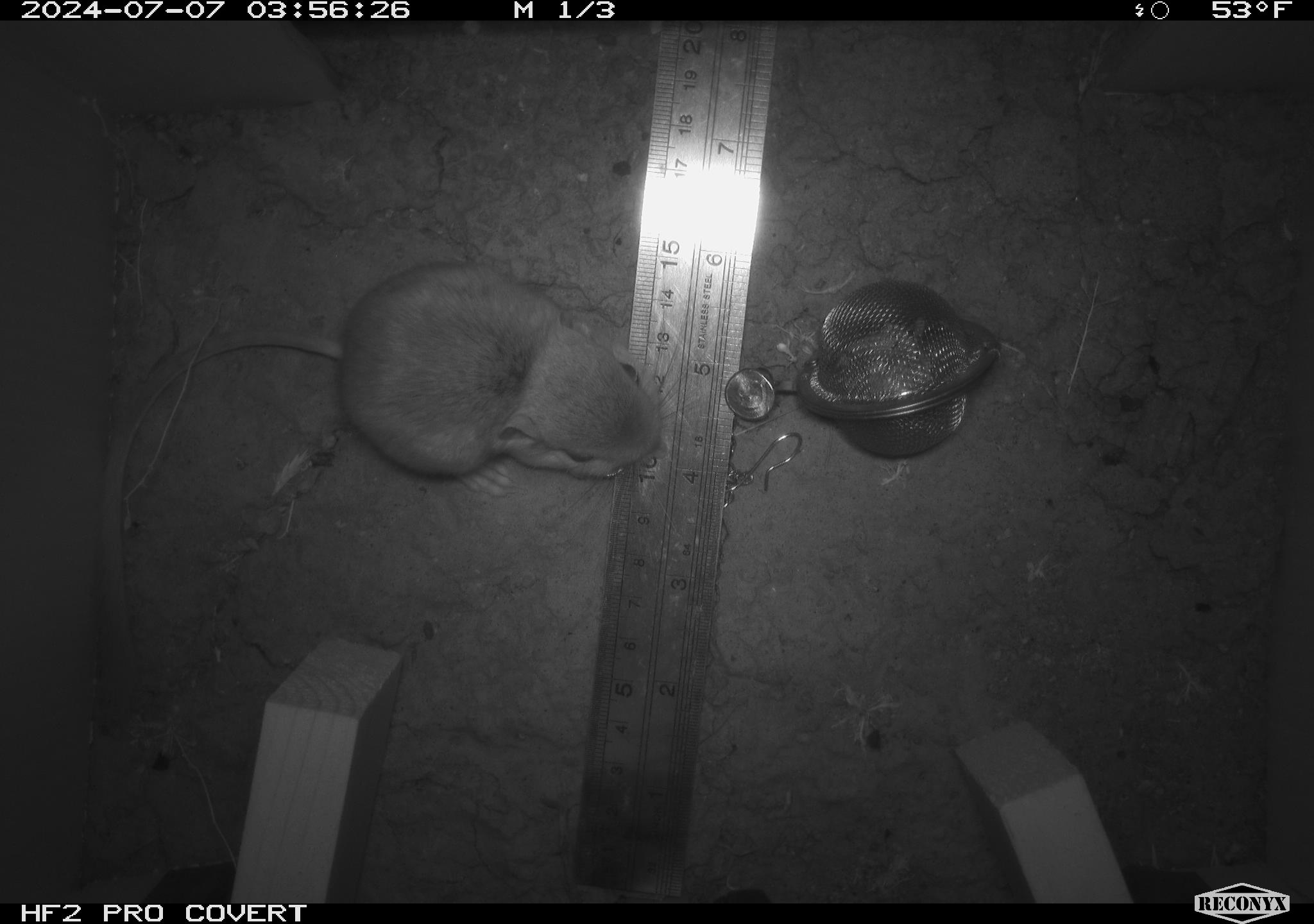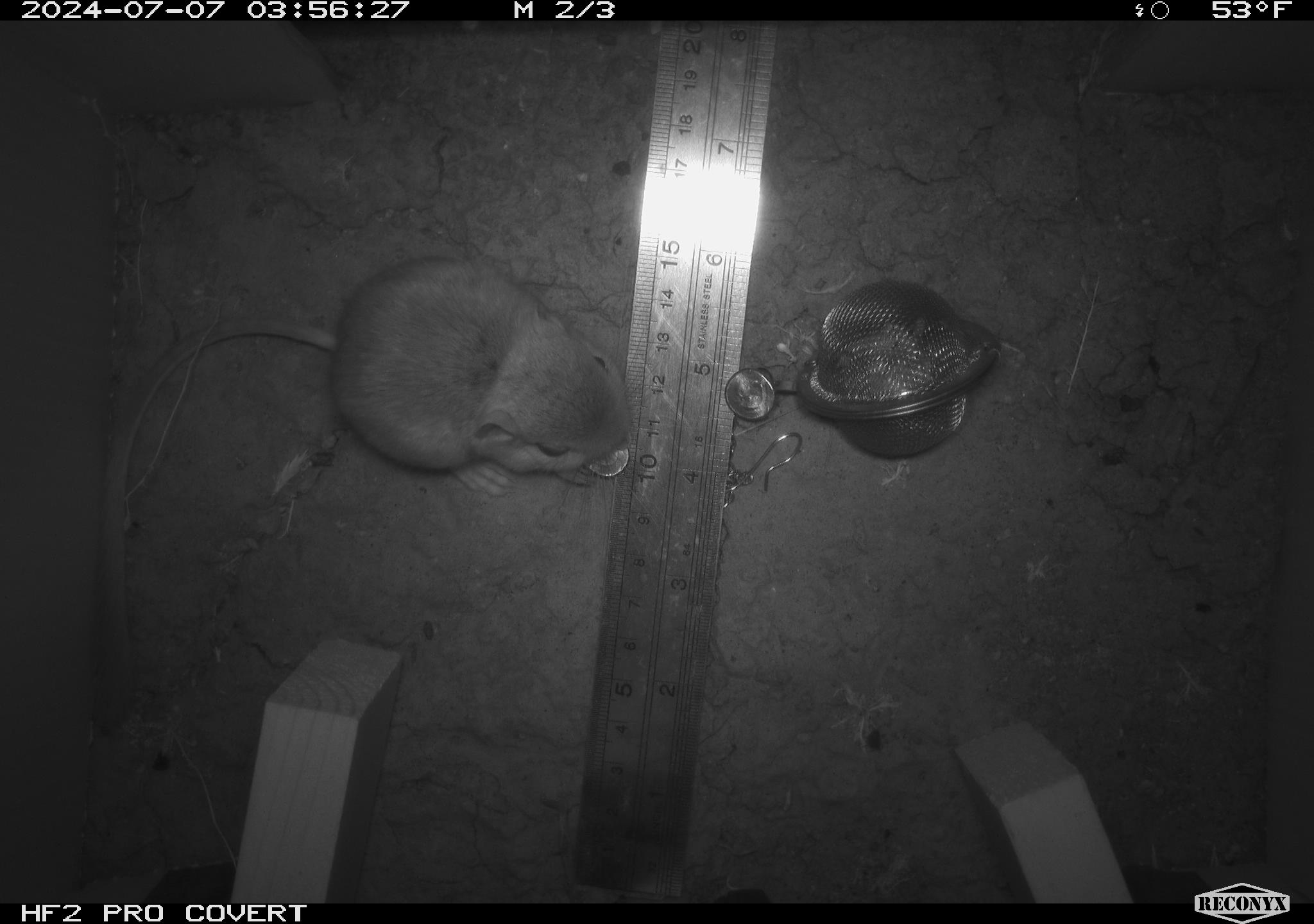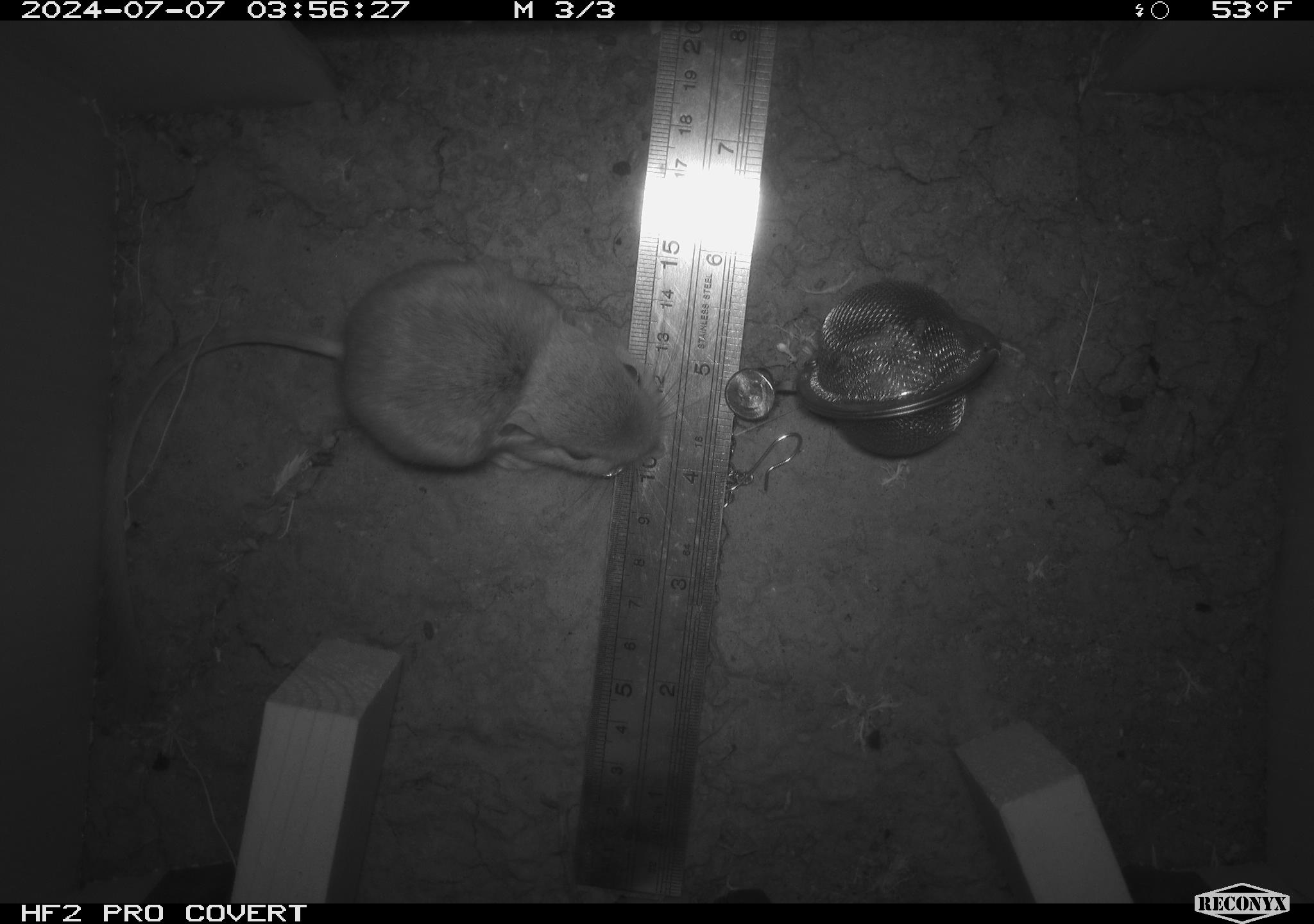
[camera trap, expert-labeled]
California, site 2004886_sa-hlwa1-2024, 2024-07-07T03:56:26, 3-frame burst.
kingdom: Animalia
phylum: Chordata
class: Mammalia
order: Rodentia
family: Heteromyidae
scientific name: Heteromyidae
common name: kangaroo rats and pocket mice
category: heteromyidae family